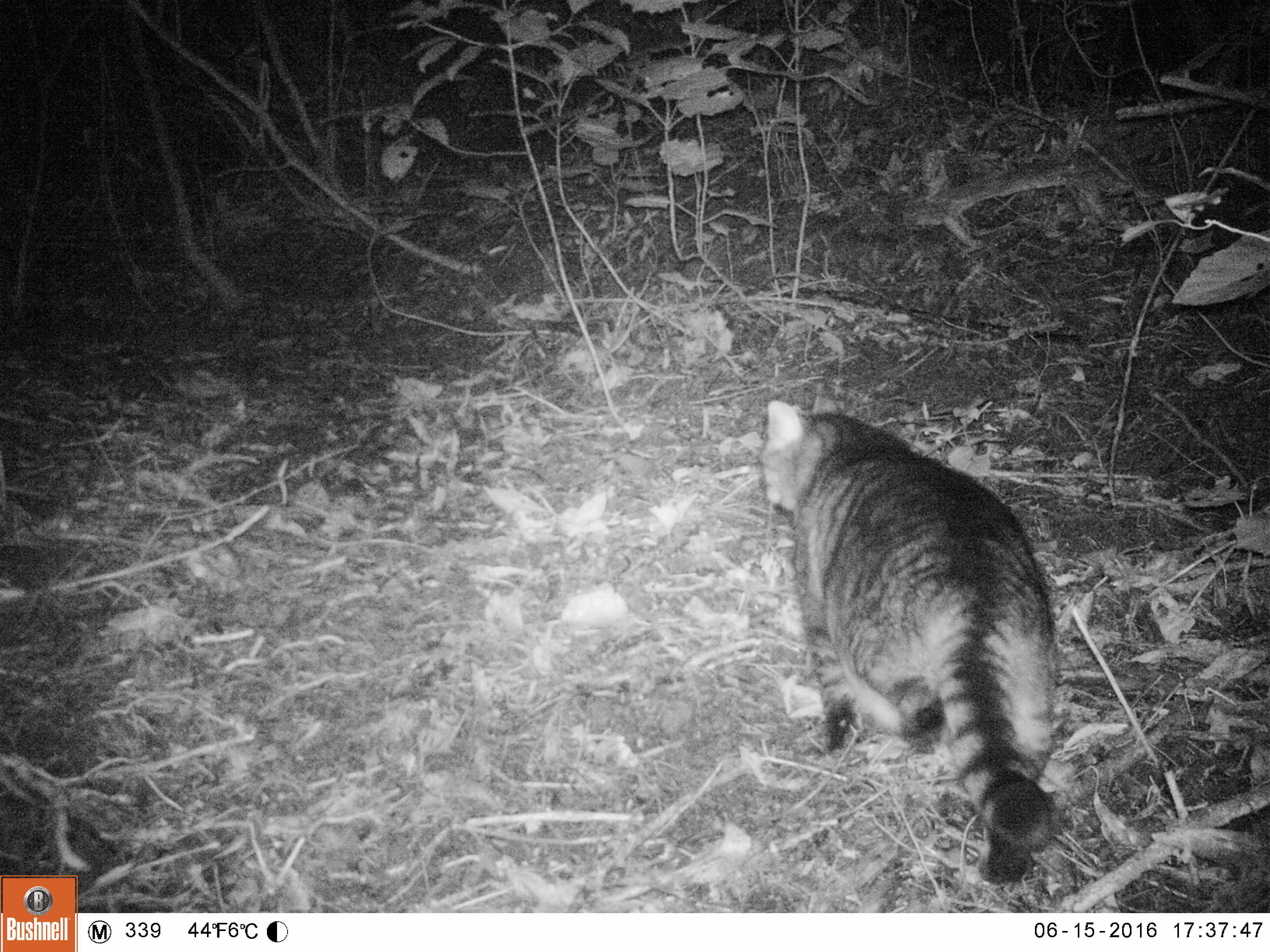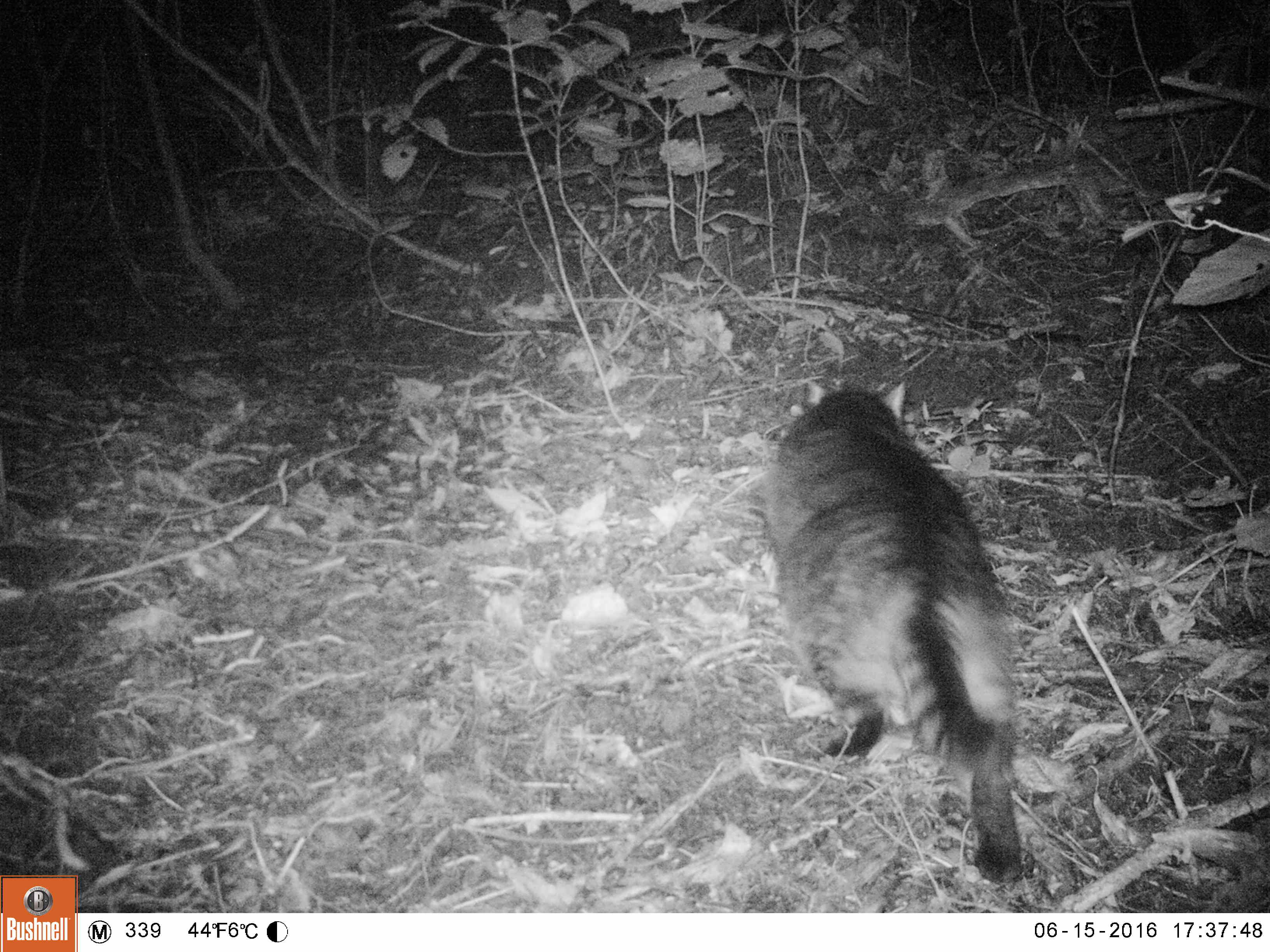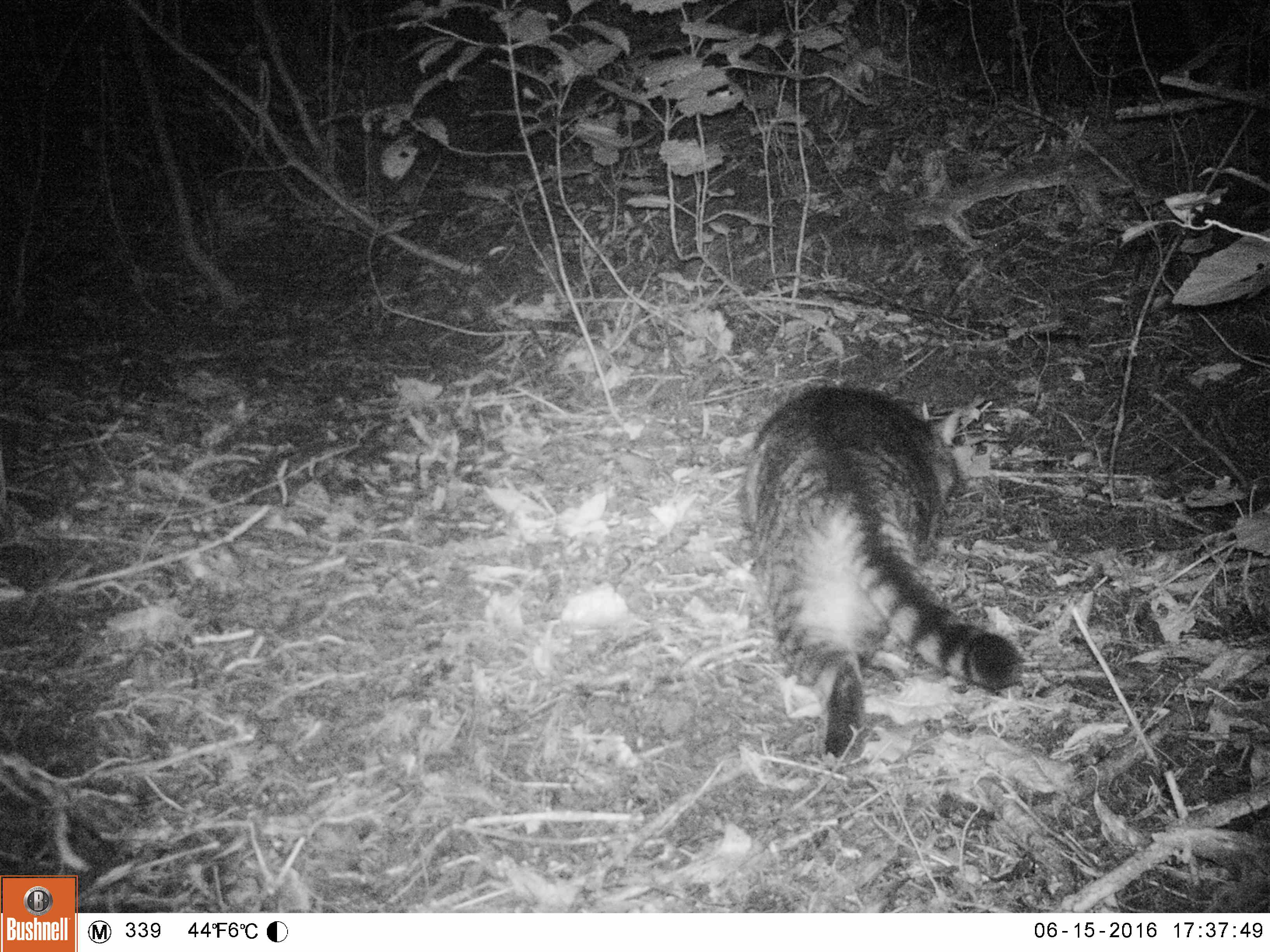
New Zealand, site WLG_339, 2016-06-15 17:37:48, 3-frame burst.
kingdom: Animalia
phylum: Chordata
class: Mammalia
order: Carnivora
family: Felidae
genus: Felis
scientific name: Felis catus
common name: domestic cat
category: cat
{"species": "cat (domestic cat) (Felis catus)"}